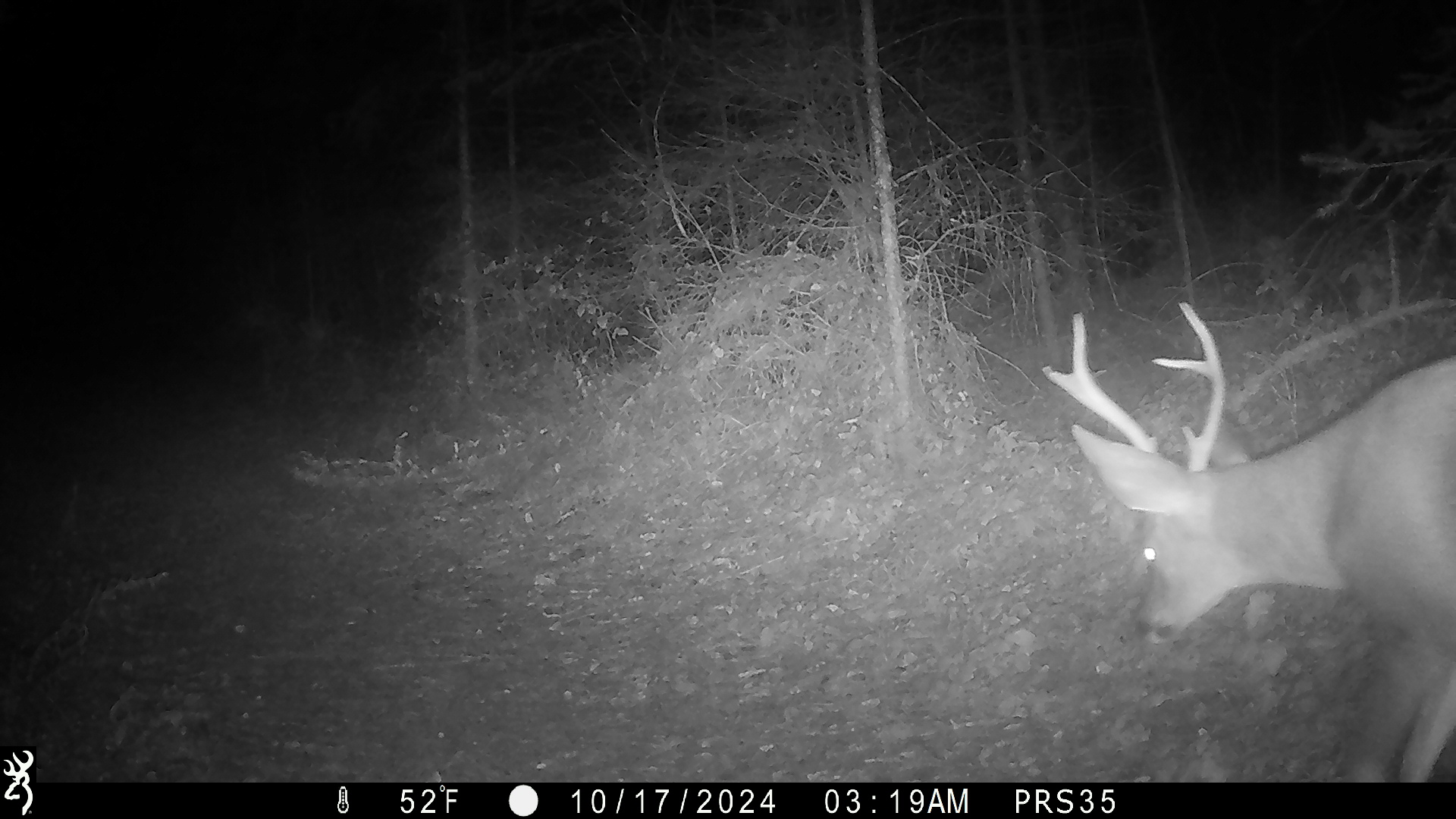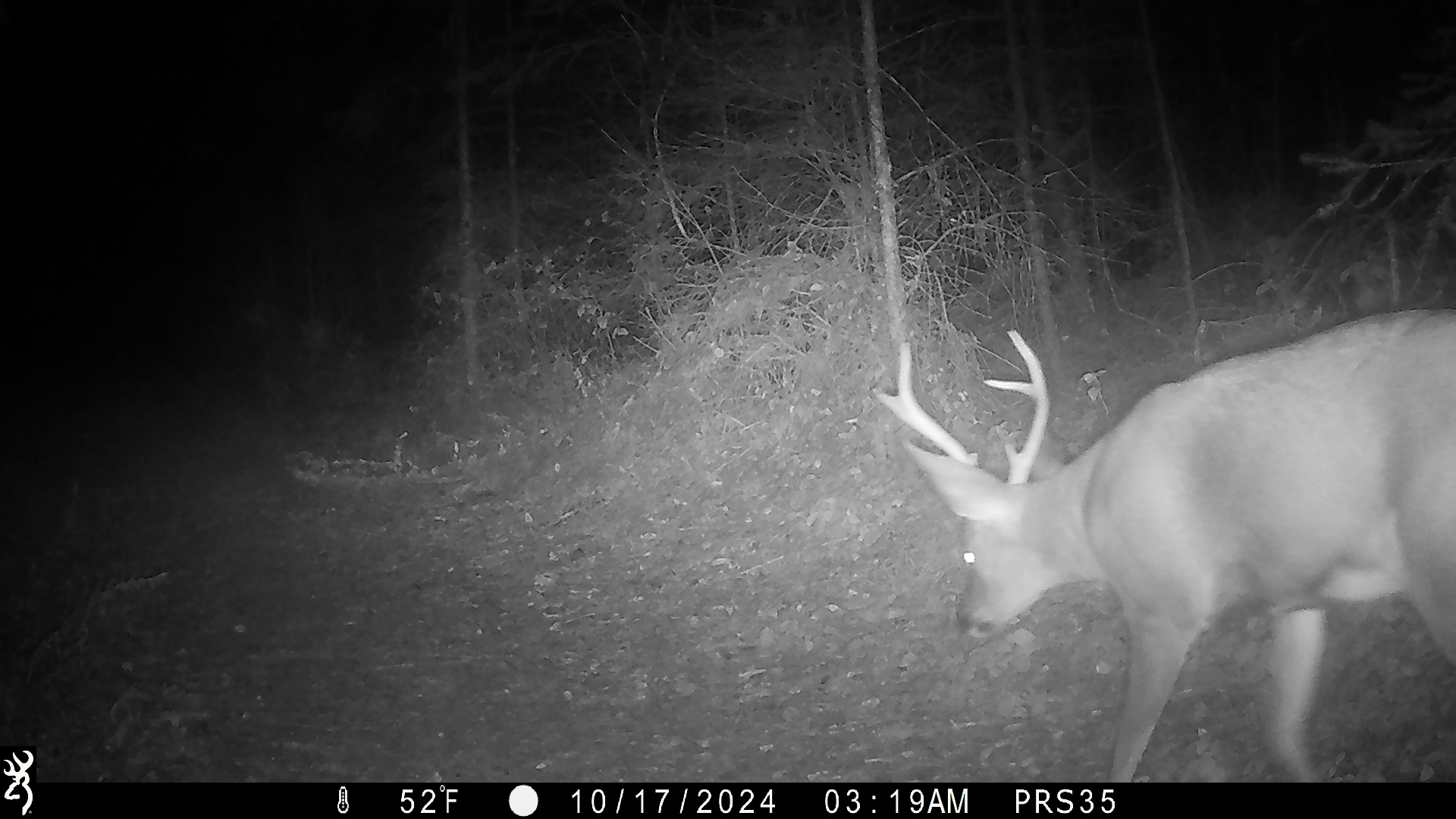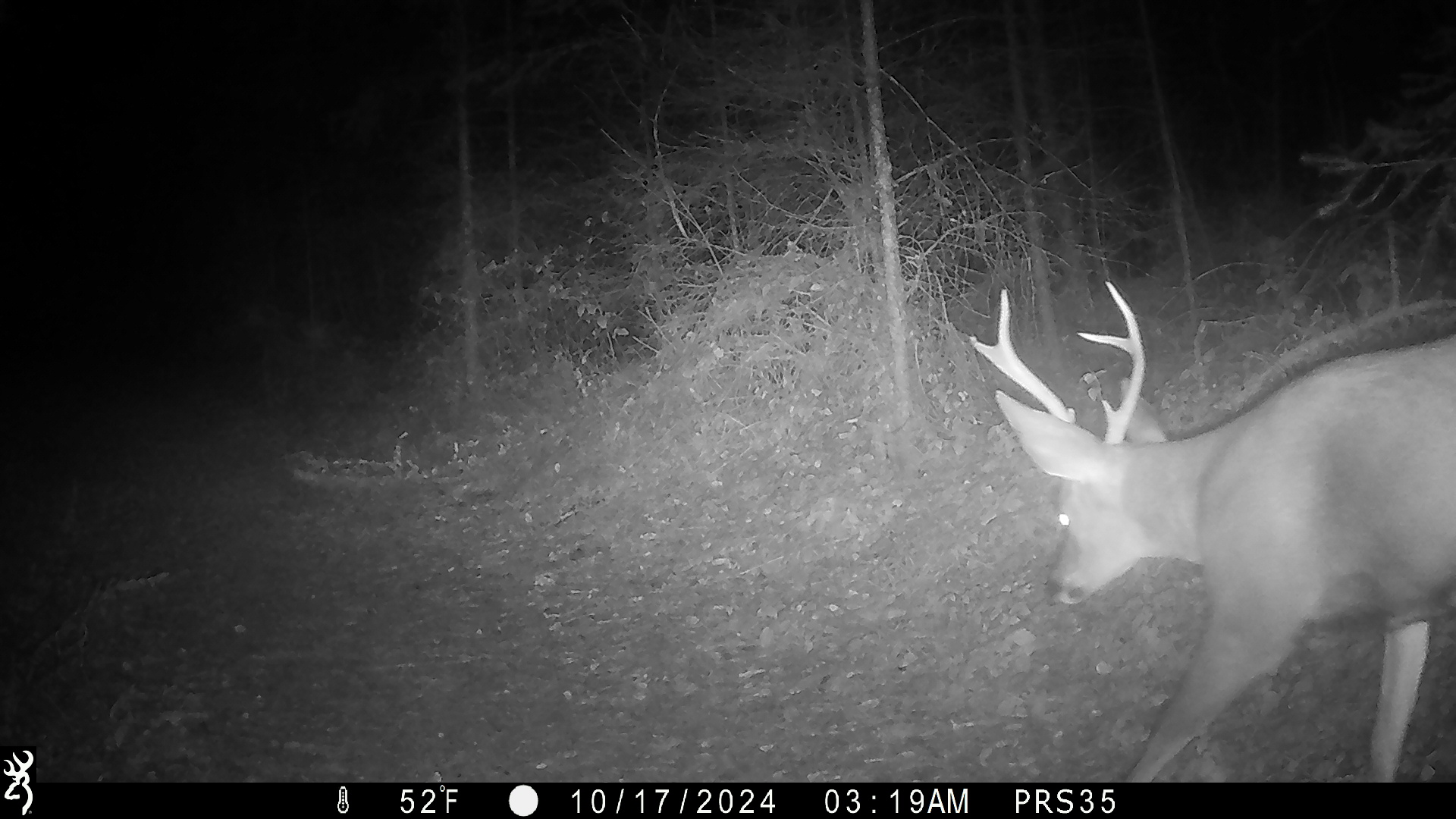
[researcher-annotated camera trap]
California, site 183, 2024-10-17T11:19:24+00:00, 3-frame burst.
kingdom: Animalia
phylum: Chordata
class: Mammalia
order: Artiodactyla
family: Cervidae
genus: Odocoileus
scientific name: Odocoileus hemionus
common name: mule deer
Mule deer (Odocoileus hemionus).